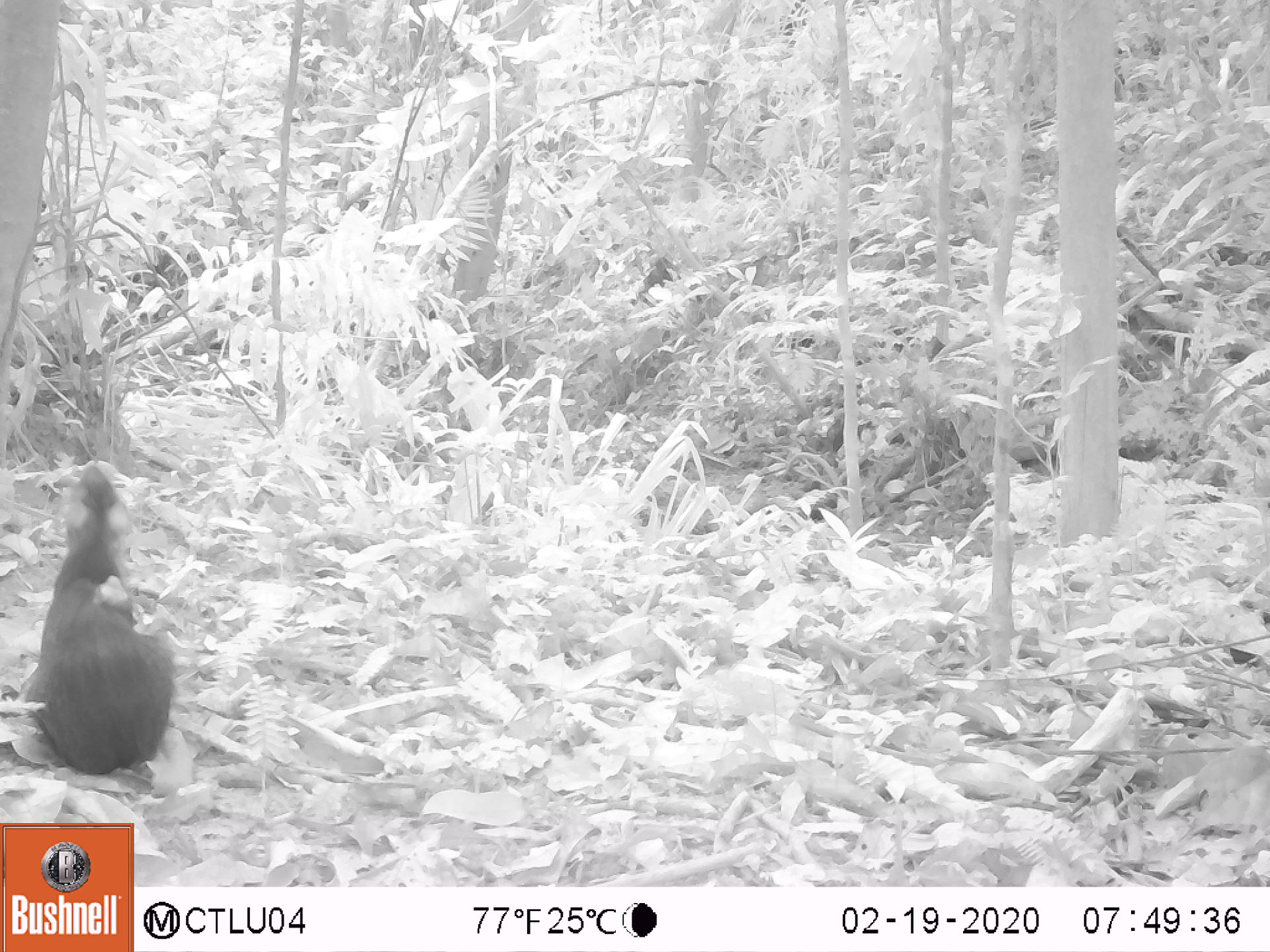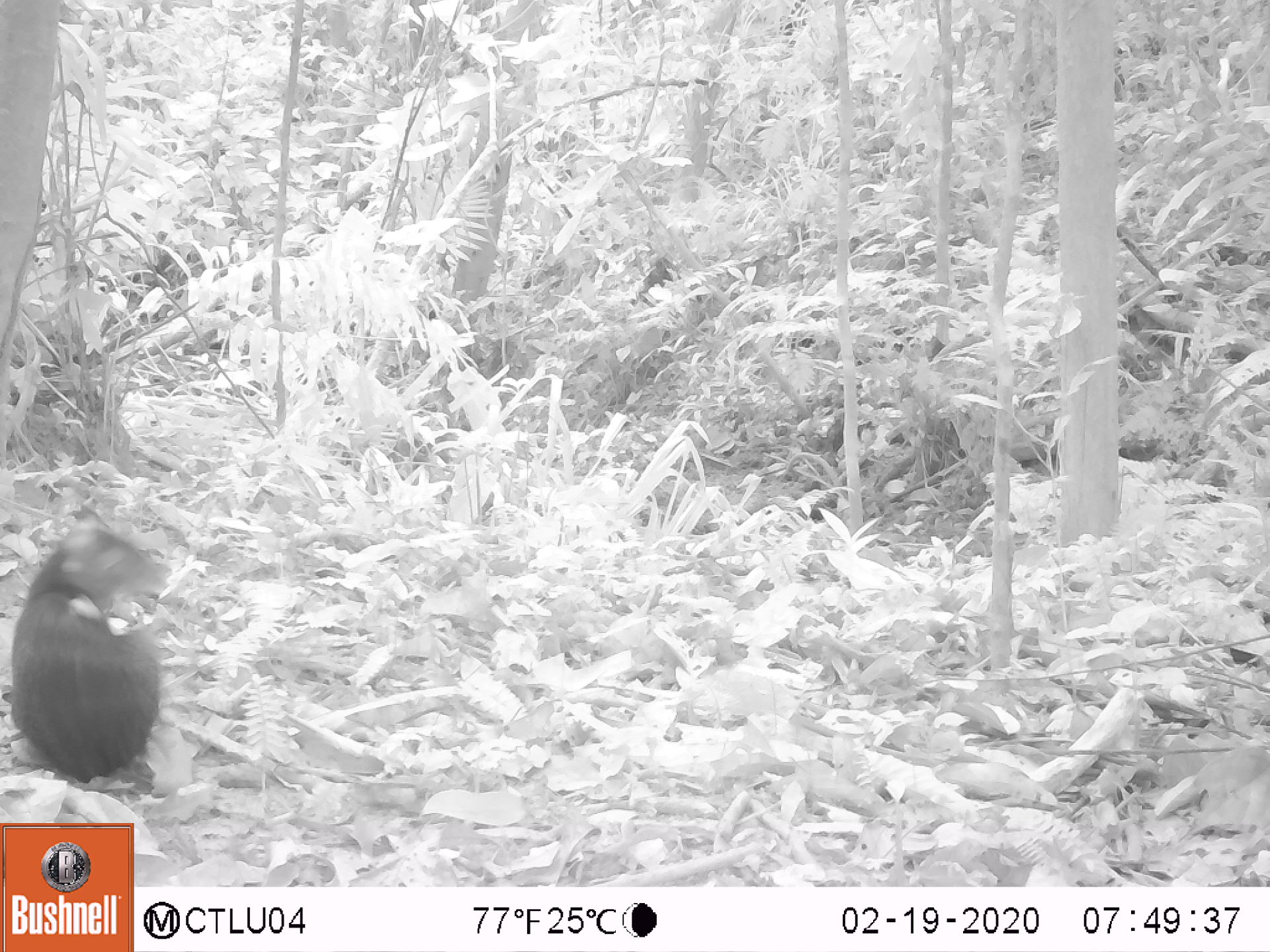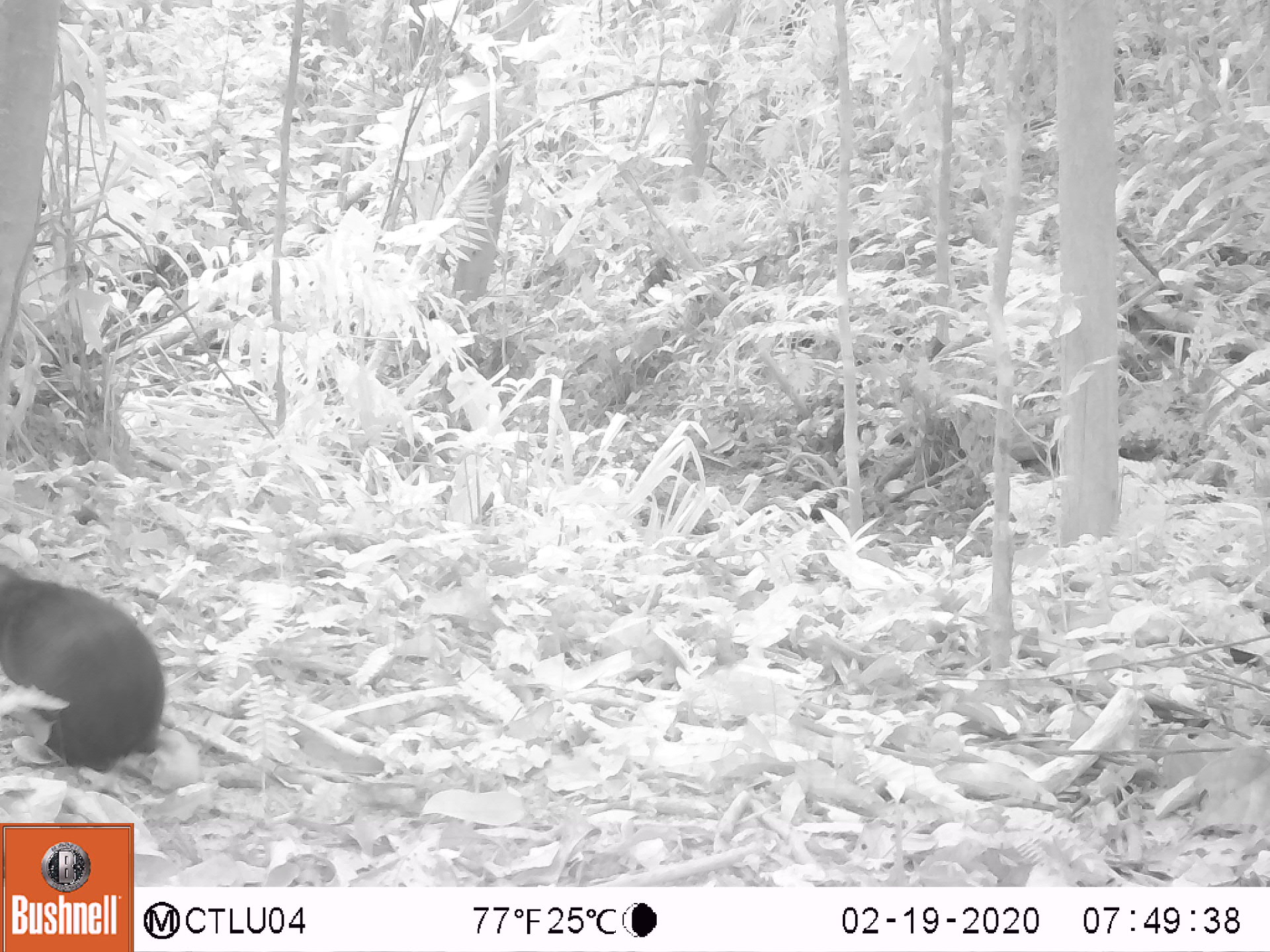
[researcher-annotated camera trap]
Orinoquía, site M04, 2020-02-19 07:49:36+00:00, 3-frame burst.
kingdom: Animalia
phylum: Chordata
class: Mammalia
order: Rodentia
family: Dasyproctidae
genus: Dasyprocta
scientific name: Dasyprocta fuliginosa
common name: black agouti